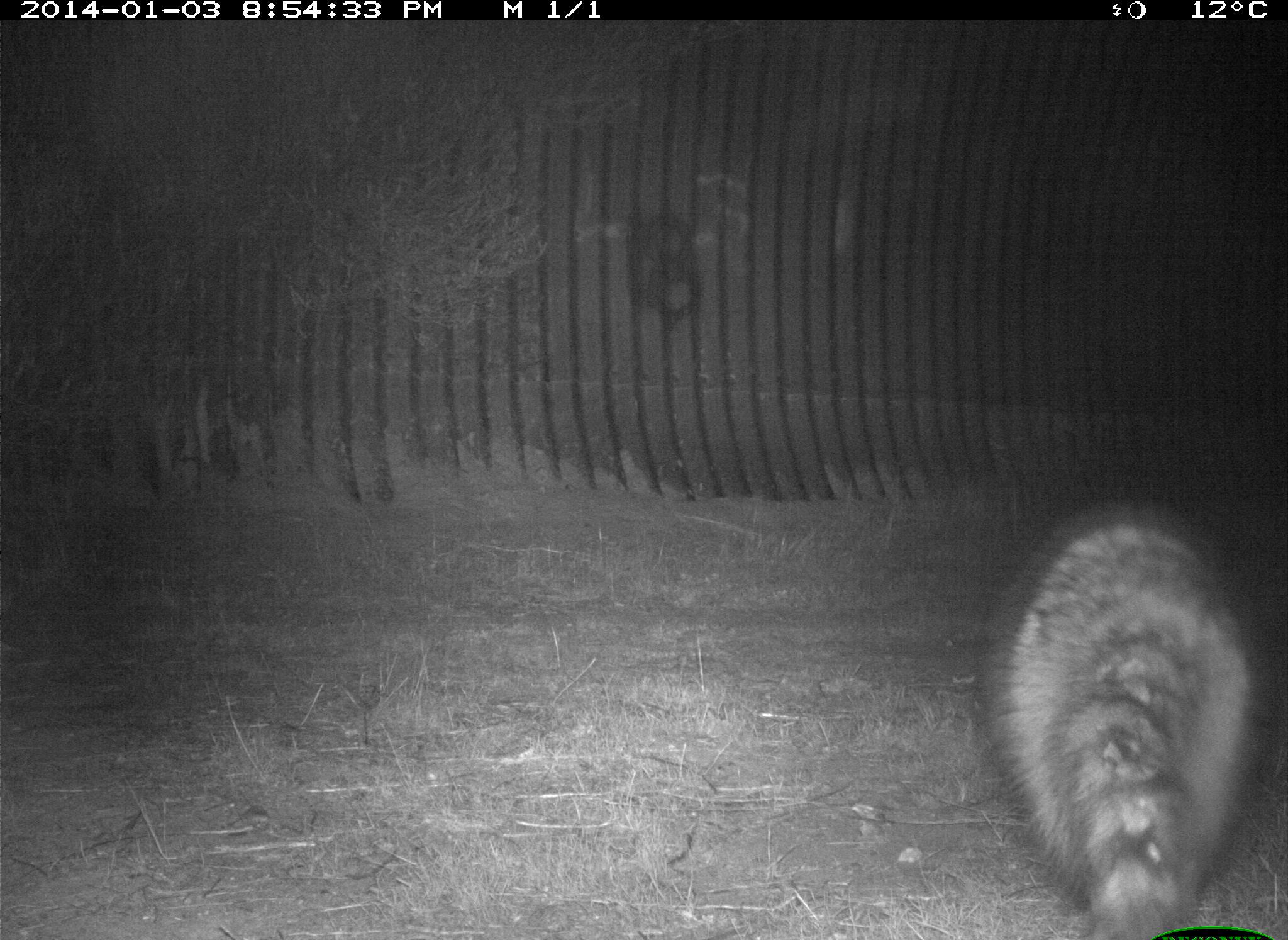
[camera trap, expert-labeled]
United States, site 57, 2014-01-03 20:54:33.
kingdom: Animalia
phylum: Chordata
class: Mammalia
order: Carnivora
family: Procyonidae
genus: Procyon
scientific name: Procyon lotor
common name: raccoon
Raccoon (Procyon lotor).